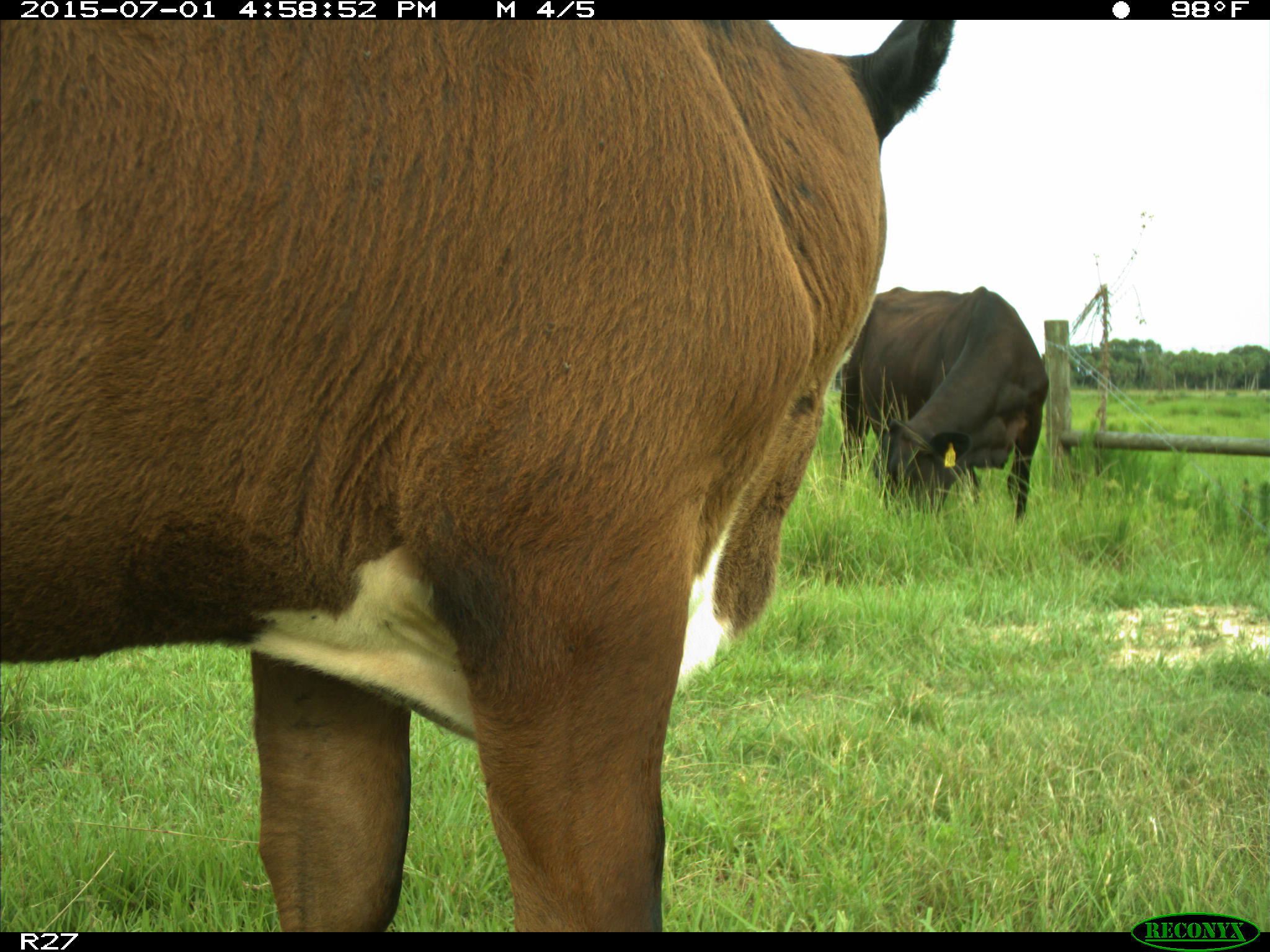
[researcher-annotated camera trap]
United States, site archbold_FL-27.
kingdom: Animalia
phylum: Chordata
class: Mammalia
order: Artiodactyla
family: Bovidae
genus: Bos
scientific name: Bos taurus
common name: domestic cow